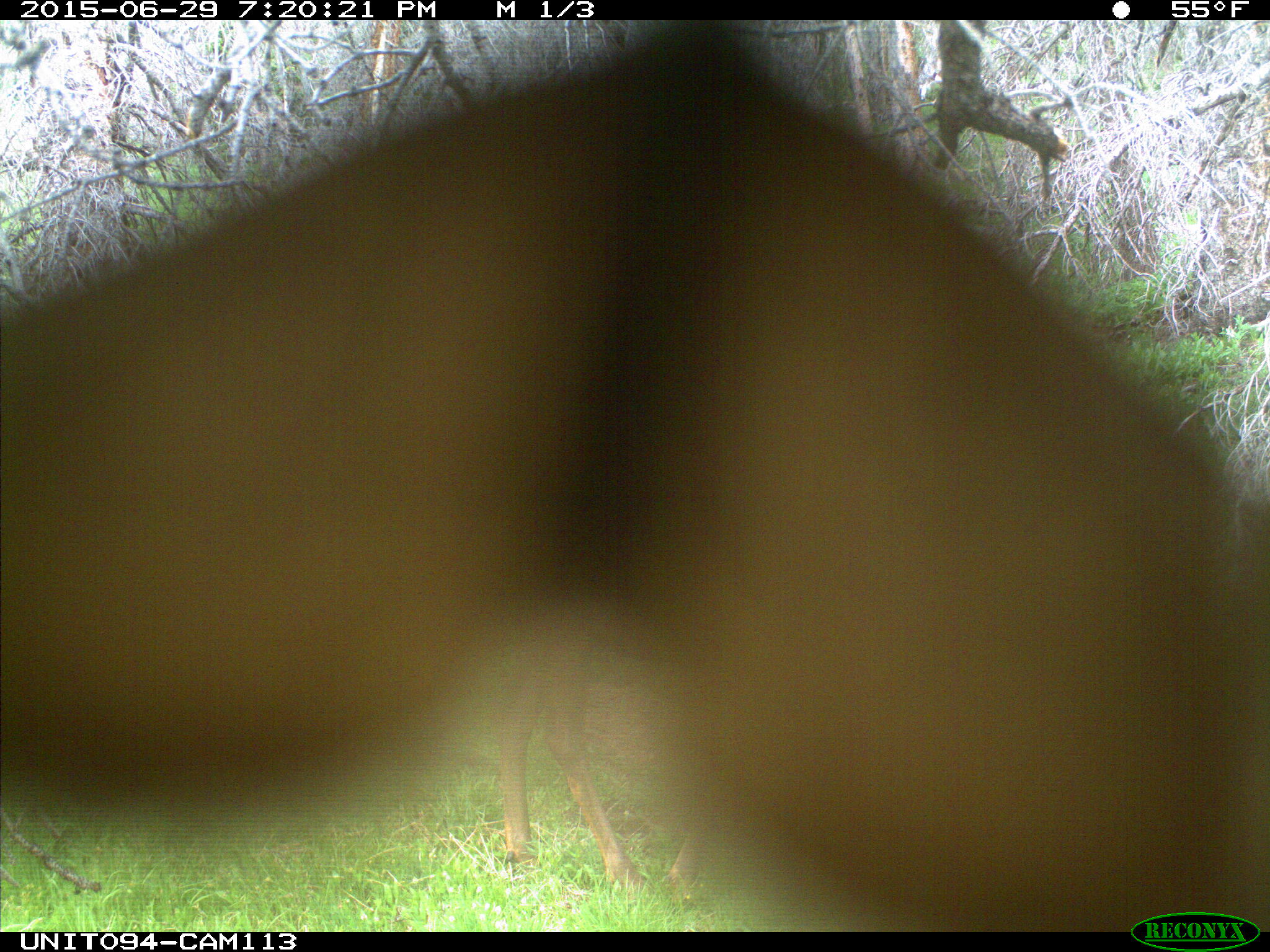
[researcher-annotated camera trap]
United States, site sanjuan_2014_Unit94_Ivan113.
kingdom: Animalia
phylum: Chordata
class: Mammalia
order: Artiodactyla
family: Cervidae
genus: Cervus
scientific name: Cervus elaphus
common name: red deer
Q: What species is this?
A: Cervus elaphus (red deer).